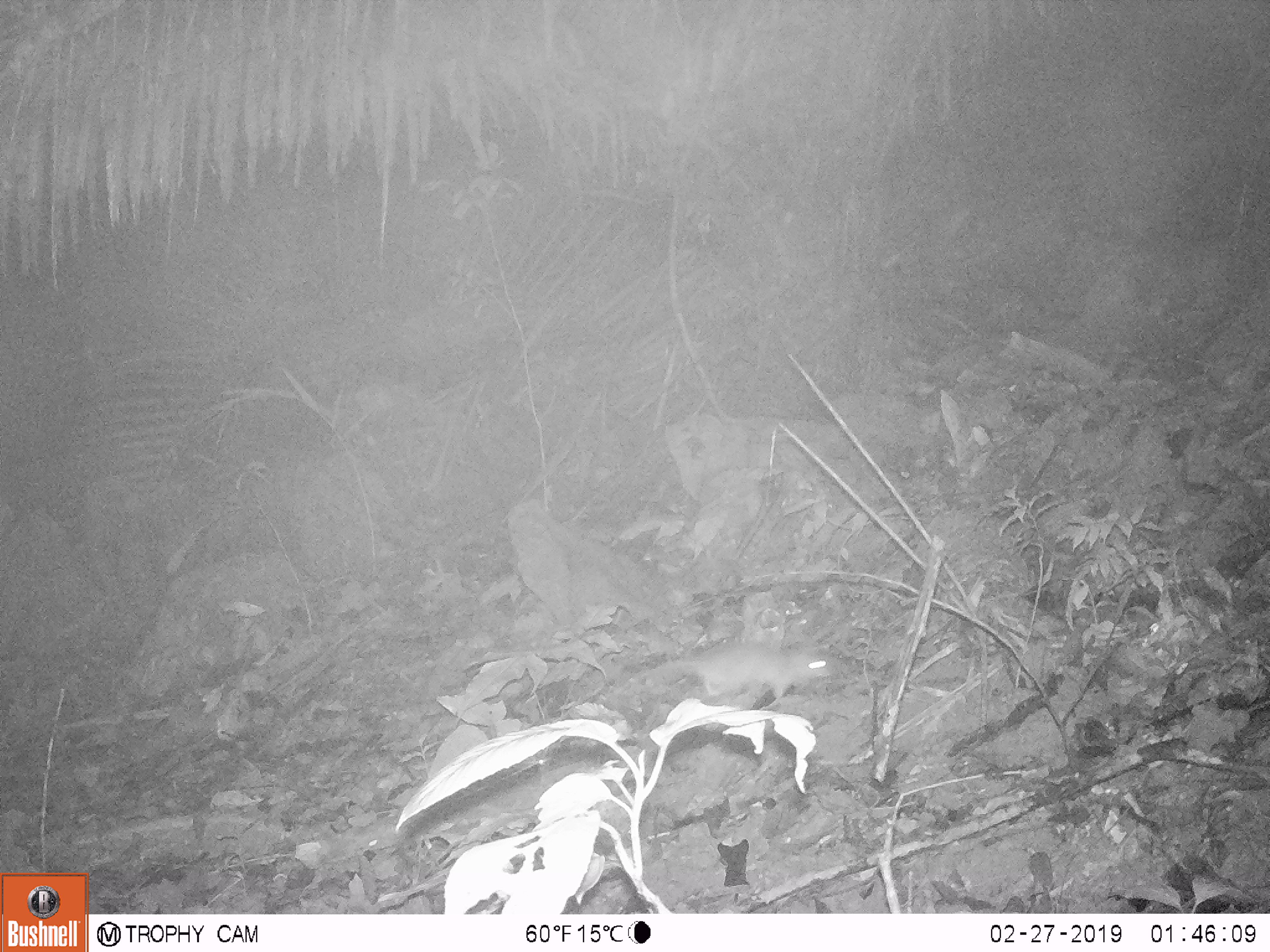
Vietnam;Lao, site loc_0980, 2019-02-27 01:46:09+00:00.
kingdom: Animalia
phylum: Chordata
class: Mammalia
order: Rodentia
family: Muridae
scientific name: Muridae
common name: old-world mice and rats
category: unidentified murid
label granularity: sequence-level